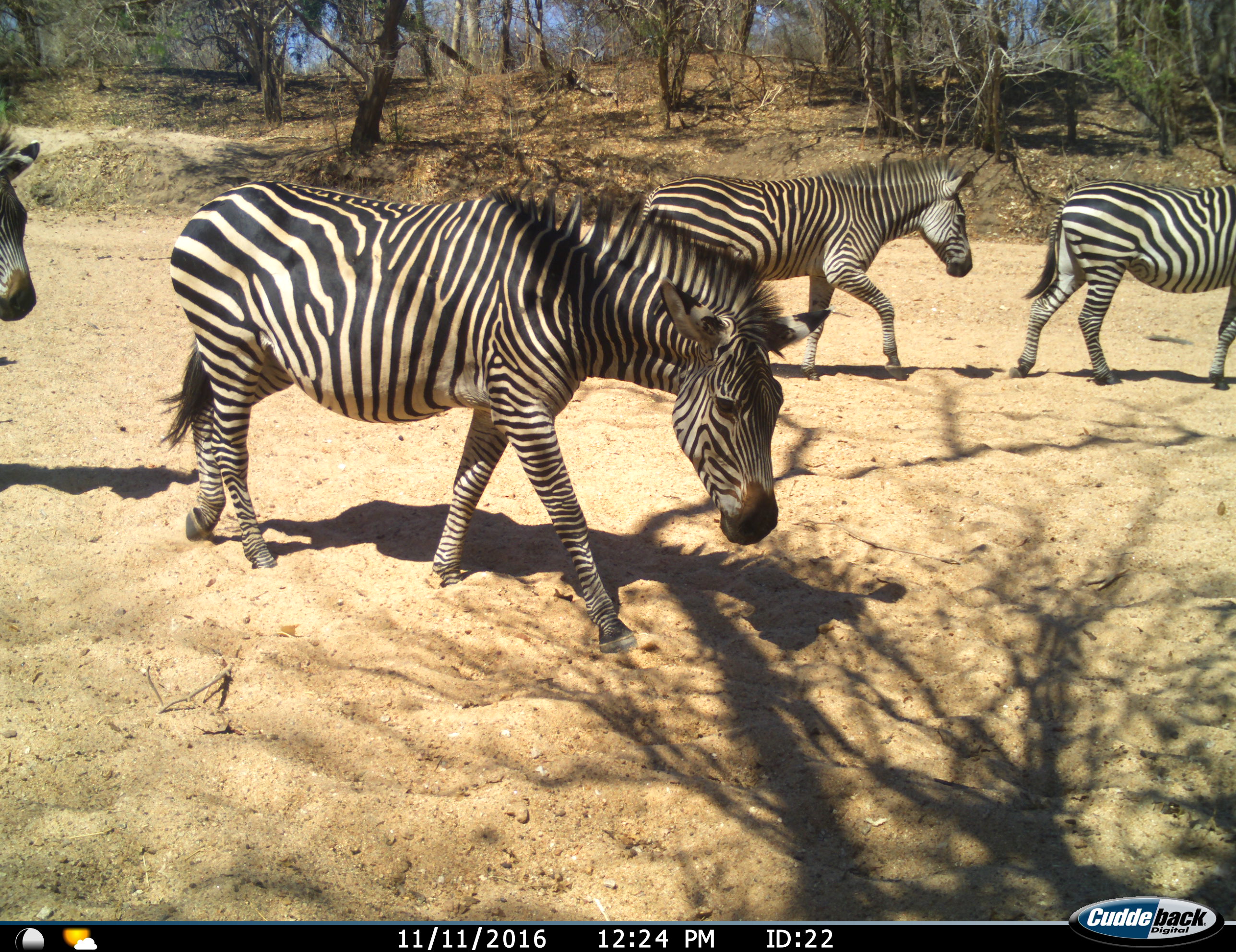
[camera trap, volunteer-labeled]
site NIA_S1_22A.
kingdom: Animalia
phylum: Chordata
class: Mammalia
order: Perissodactyla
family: Equidae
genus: Equus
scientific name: Equus quagga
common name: plains zebra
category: zebraplains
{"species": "zebraplains (plains zebra) (Equus quagga)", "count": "4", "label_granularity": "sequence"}